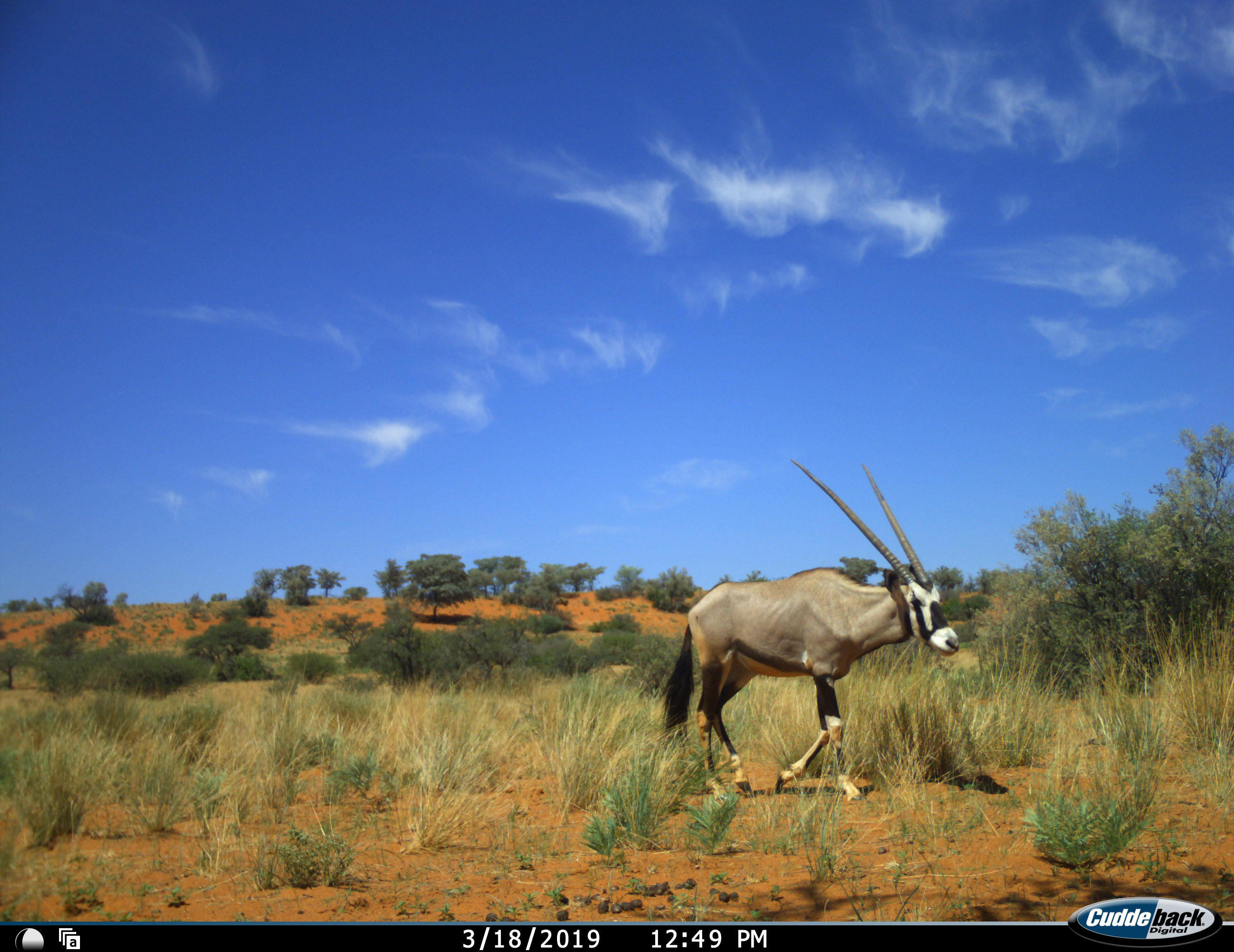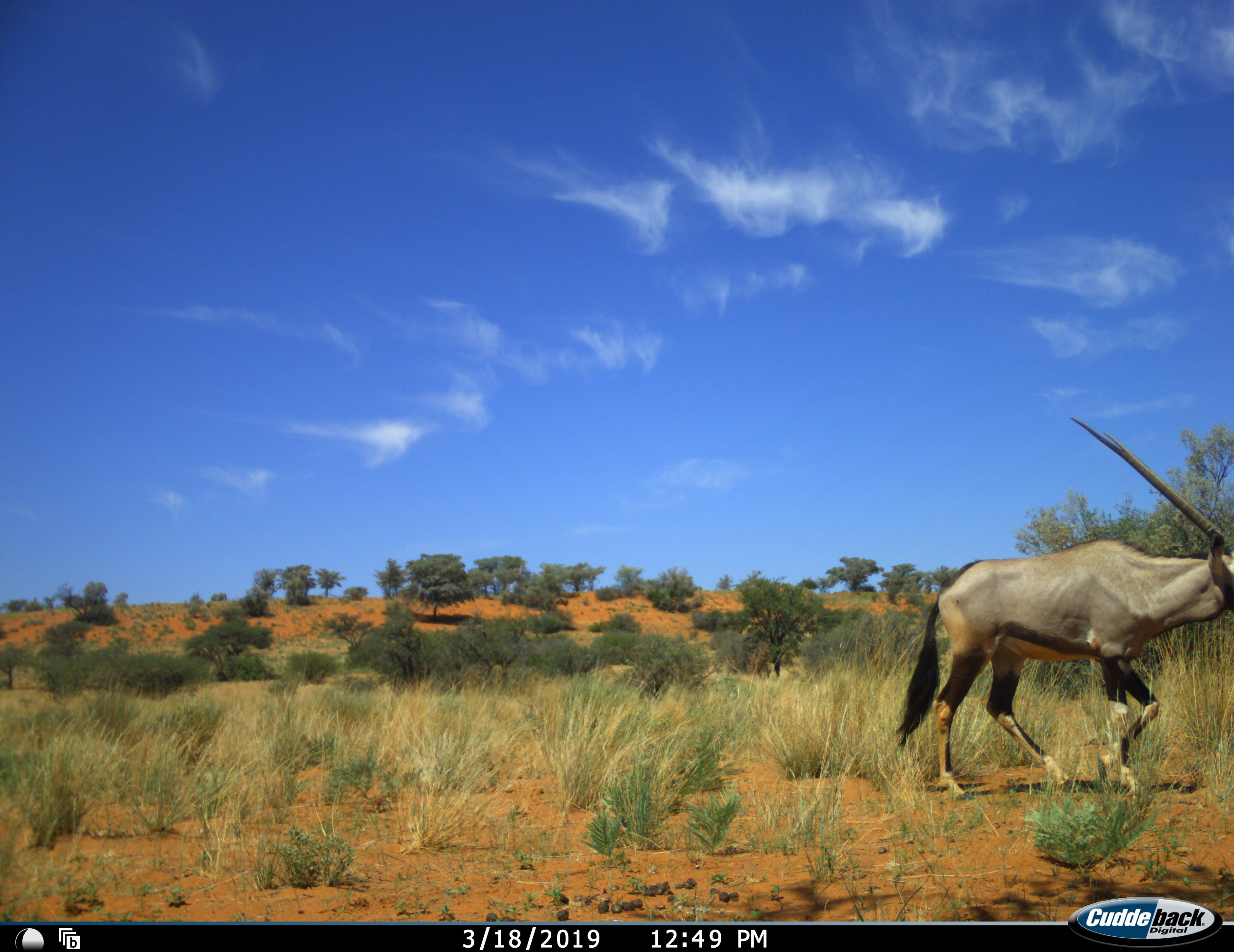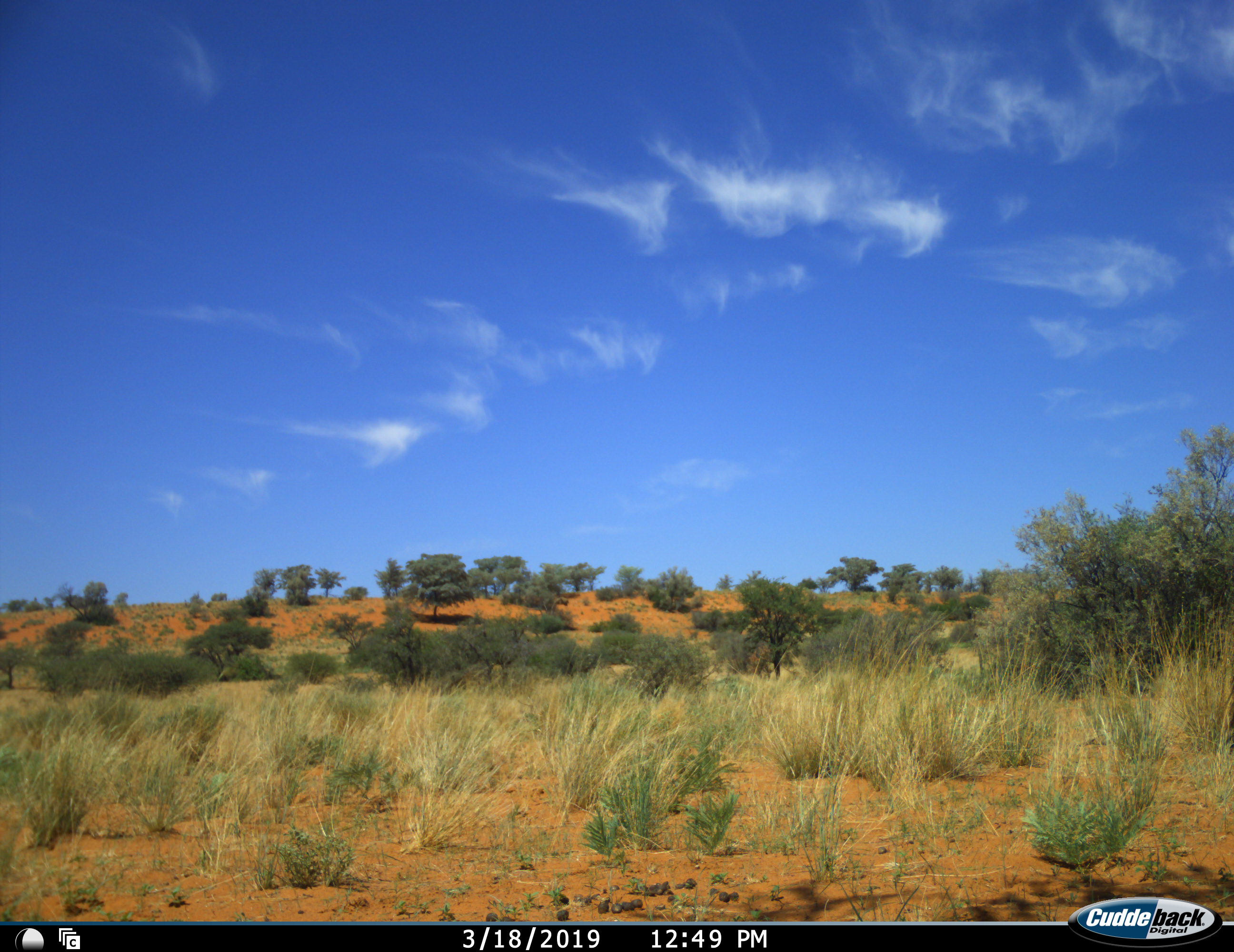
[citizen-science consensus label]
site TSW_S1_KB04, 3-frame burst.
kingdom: Animalia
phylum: Chordata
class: Mammalia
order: Artiodactyla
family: Bovidae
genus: Oryx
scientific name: Oryx gazella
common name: gemsbok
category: oryx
Oryx (gemsbok) (Oryx gazella), count 1. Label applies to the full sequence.